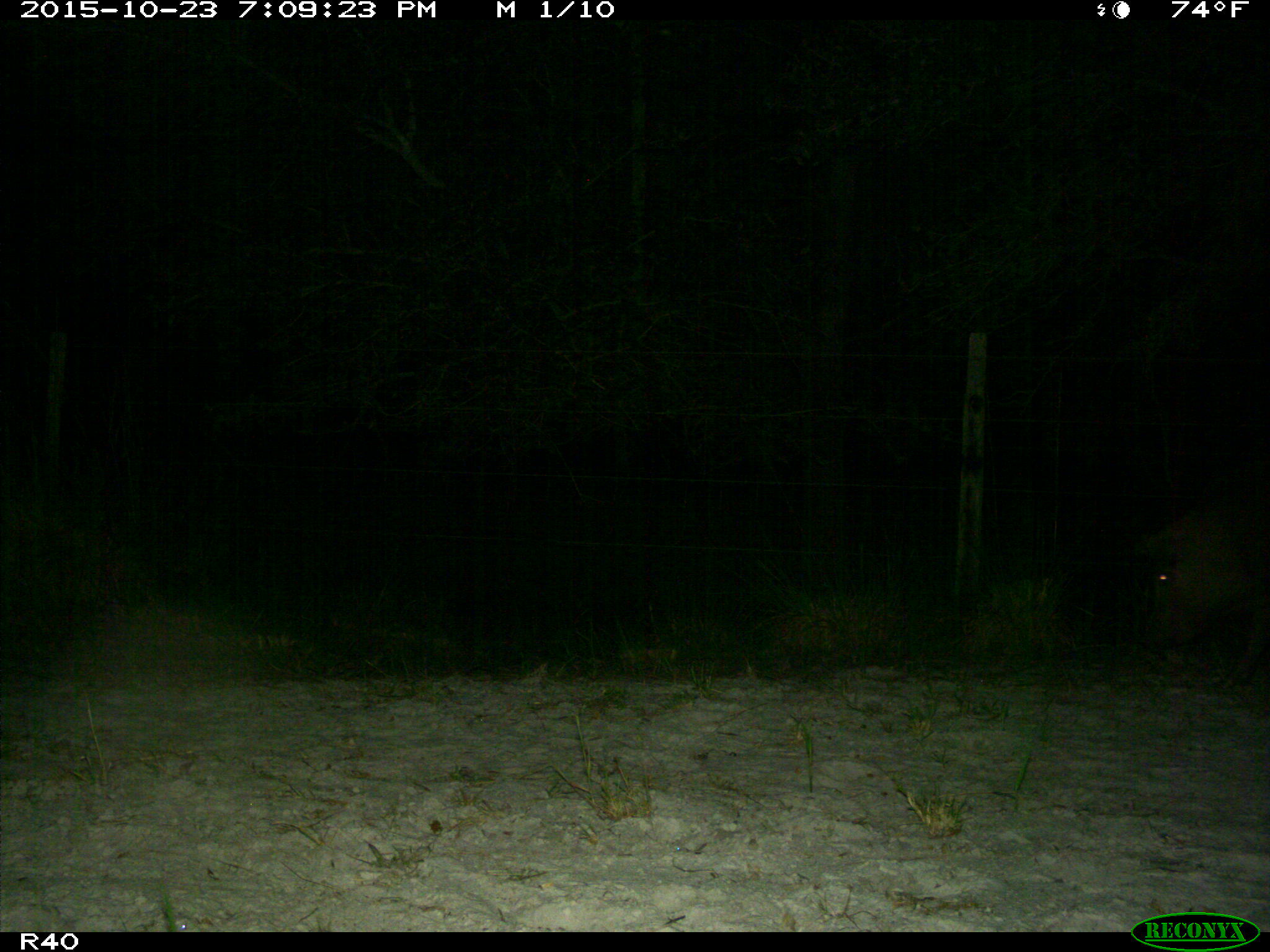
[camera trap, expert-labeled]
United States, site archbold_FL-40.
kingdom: Animalia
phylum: Chordata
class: Mammalia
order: Artiodactyla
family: Suidae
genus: Sus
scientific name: Sus scrofa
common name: wild boar